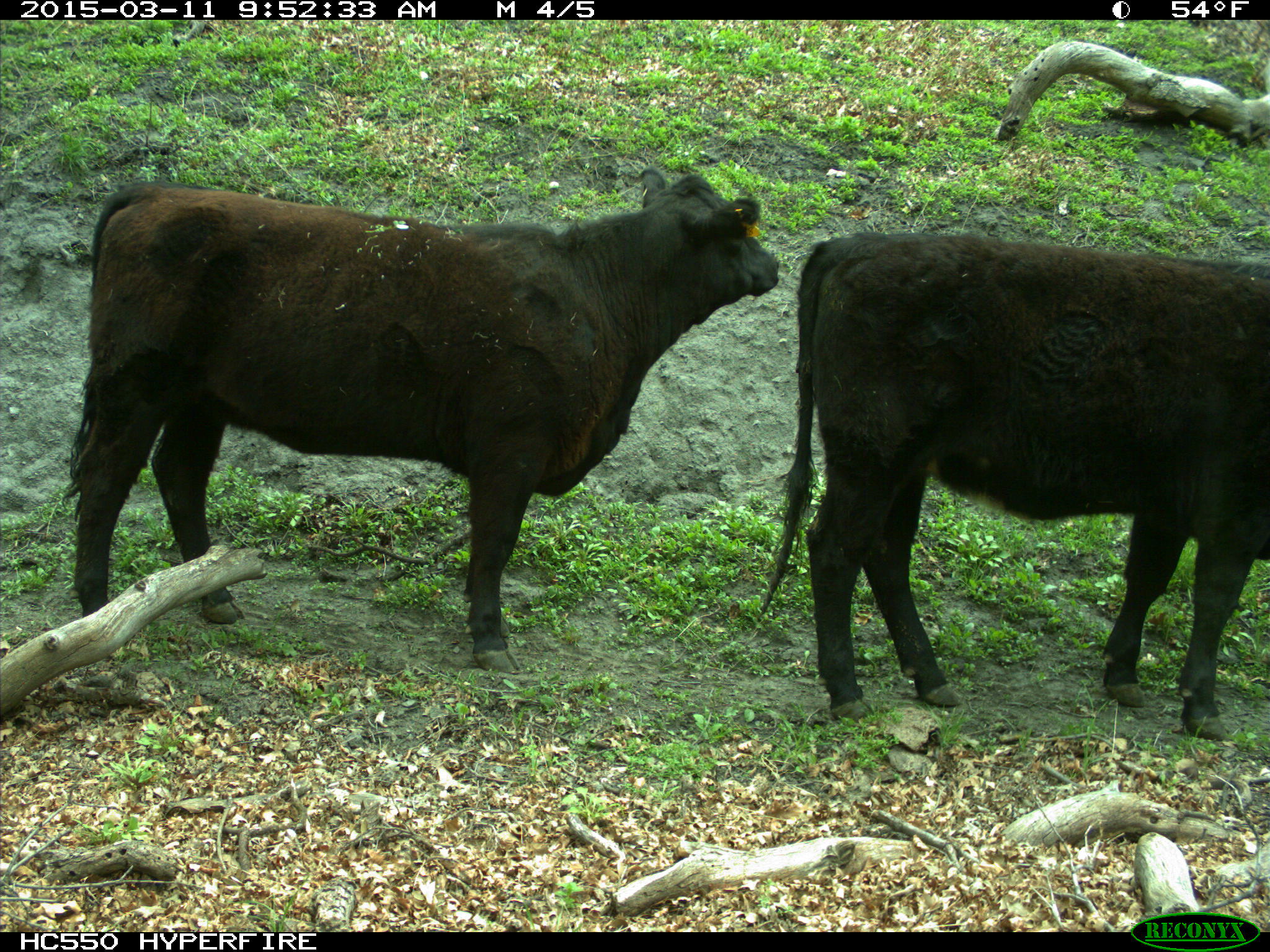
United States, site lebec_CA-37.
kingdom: Animalia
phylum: Chordata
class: Mammalia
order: Artiodactyla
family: Bovidae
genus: Bos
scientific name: Bos taurus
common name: domestic cow